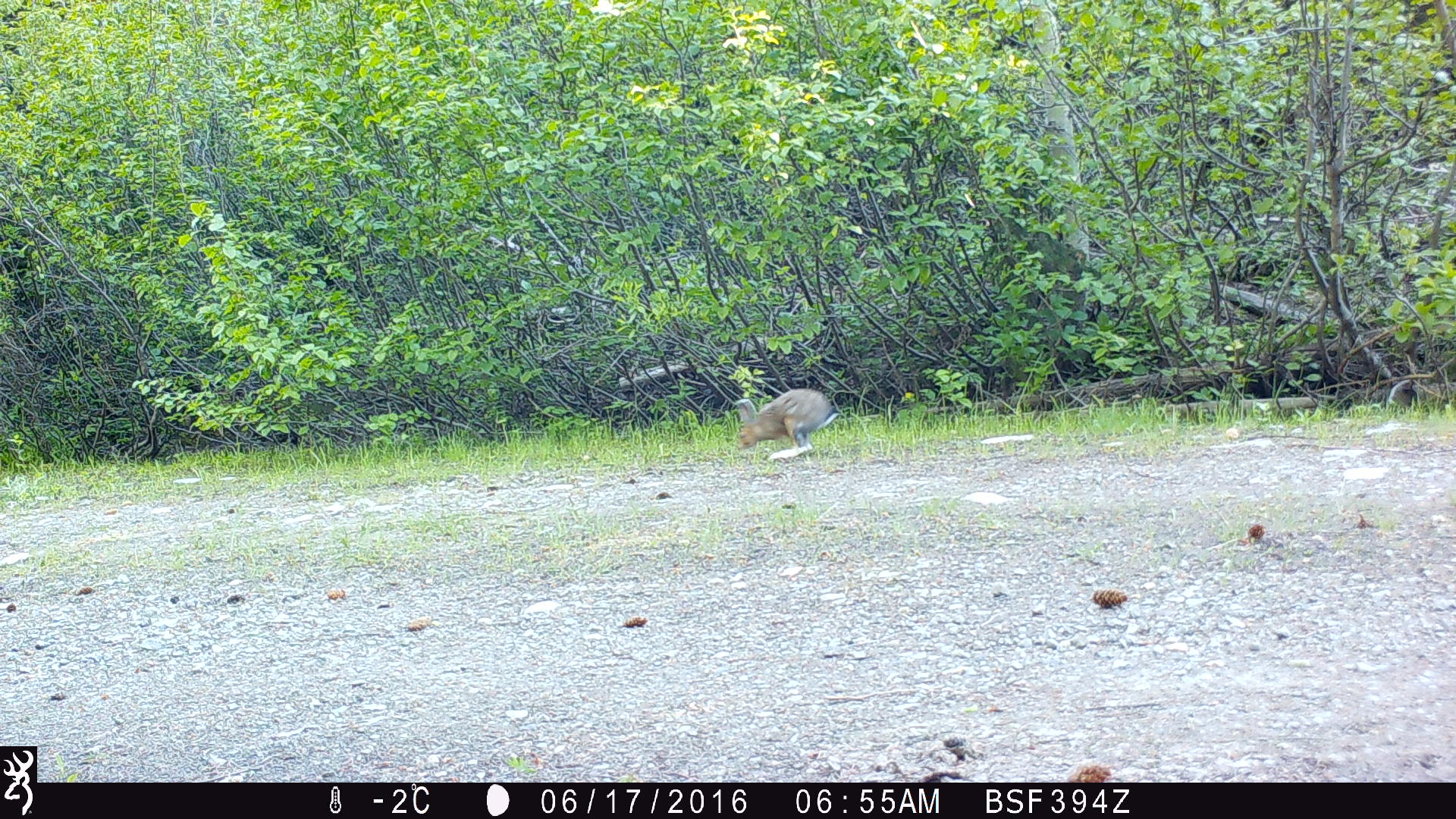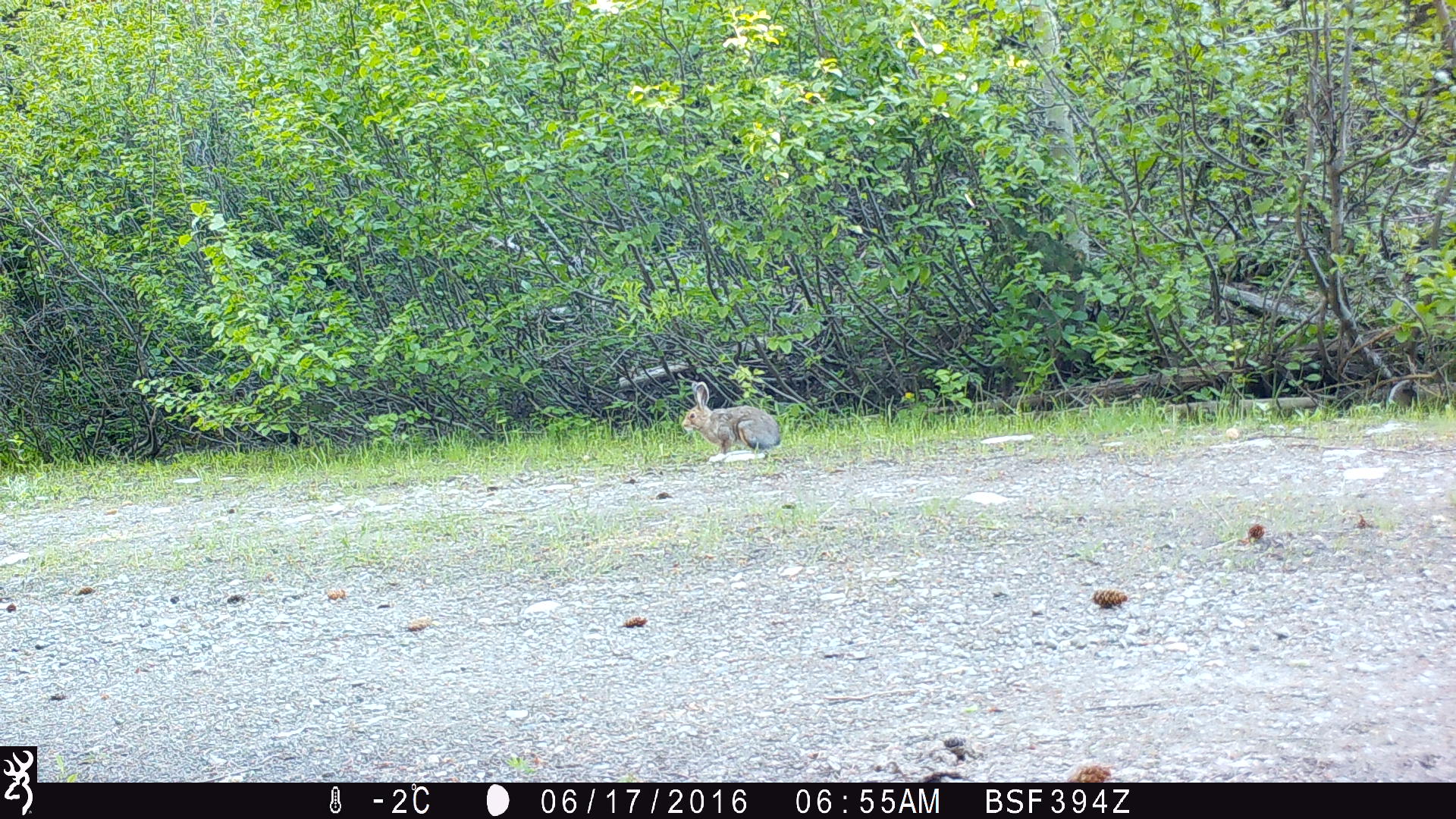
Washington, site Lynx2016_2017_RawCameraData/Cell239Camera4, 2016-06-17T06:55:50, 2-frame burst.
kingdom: Animalia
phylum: Chordata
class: Mammalia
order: Lagomorpha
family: Leporidae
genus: Lepus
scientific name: Lepus americanus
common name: snowshoe hare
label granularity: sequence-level